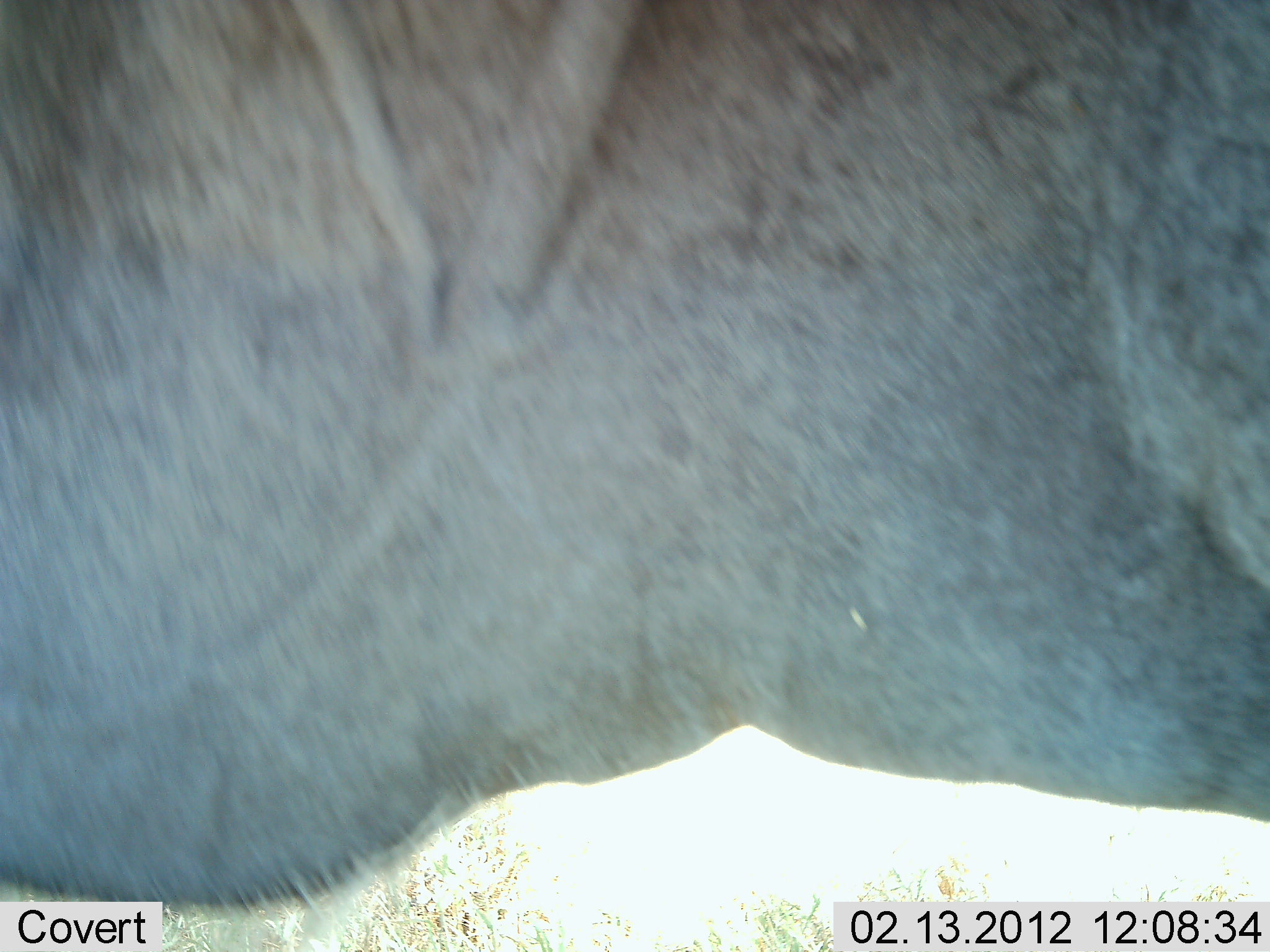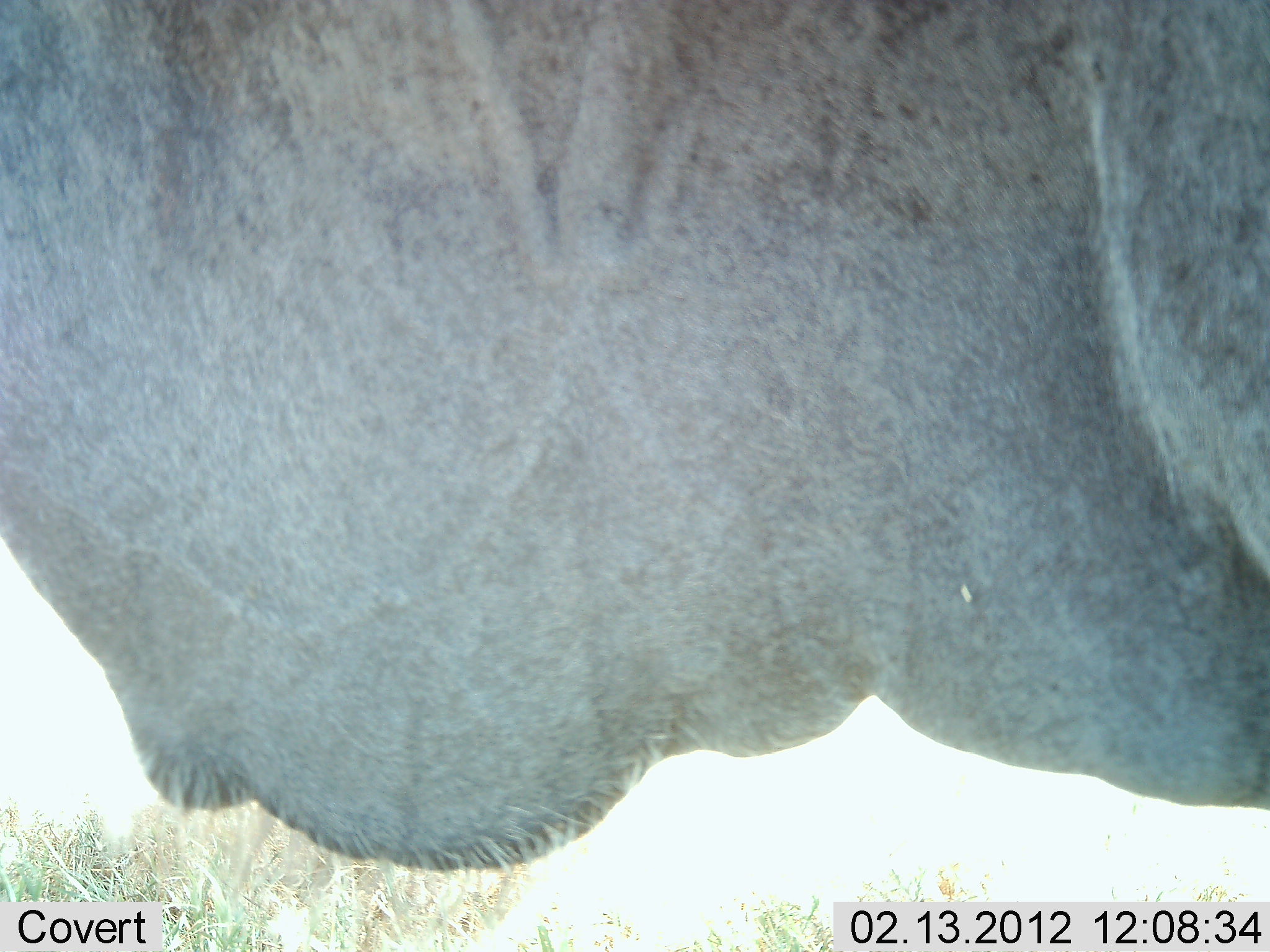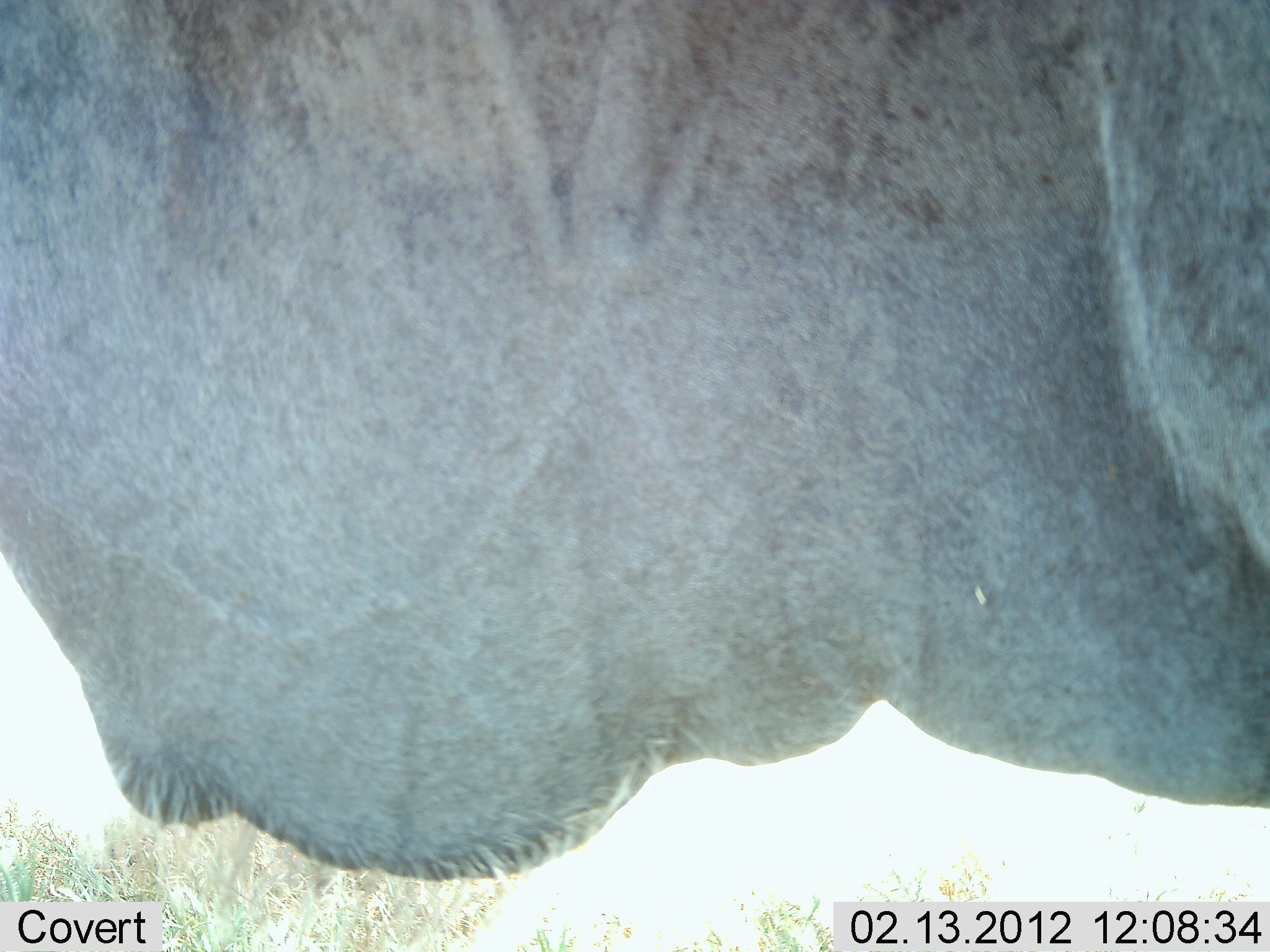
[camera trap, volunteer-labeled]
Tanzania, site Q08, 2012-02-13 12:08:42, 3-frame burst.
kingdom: Animalia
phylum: Chordata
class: Mammalia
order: Artiodactyla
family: Bovidae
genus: Tragelaphus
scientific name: Tragelaphus oryx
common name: eland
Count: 1.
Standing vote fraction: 100%.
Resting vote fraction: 0%.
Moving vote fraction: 0%.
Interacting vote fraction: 0%.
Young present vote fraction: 0%.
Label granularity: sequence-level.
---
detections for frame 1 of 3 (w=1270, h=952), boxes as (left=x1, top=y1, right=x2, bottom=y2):
animal: (left=1, top=1, right=1269, bottom=952)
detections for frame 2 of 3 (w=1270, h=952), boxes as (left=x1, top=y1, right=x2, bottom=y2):
animal: (left=1, top=1, right=1270, bottom=883)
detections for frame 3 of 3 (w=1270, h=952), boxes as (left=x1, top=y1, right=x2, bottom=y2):
animal: (left=0, top=0, right=1270, bottom=888)